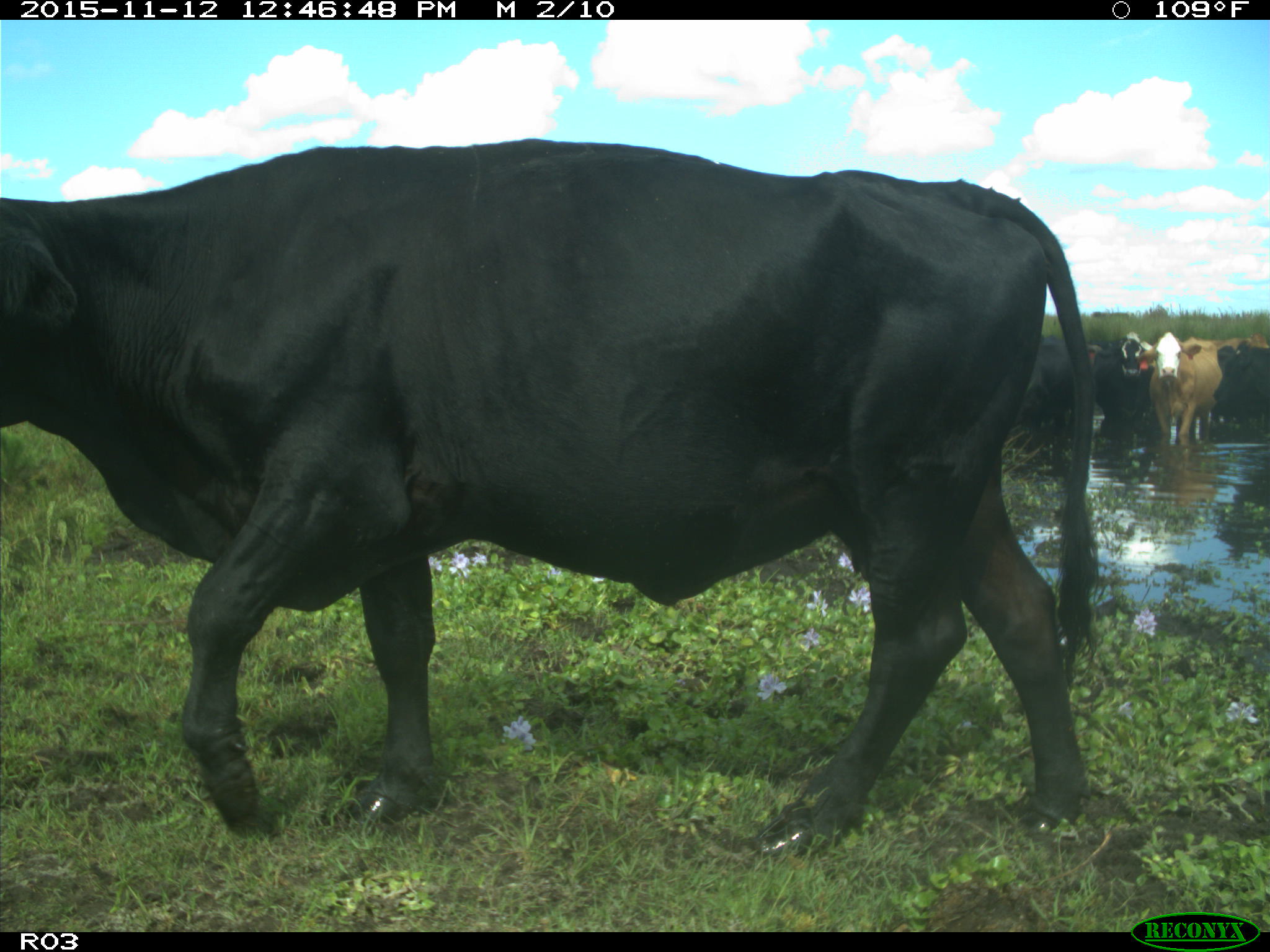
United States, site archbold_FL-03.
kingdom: Animalia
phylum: Chordata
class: Mammalia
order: Artiodactyla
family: Bovidae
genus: Bos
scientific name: Bos taurus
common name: domestic cow